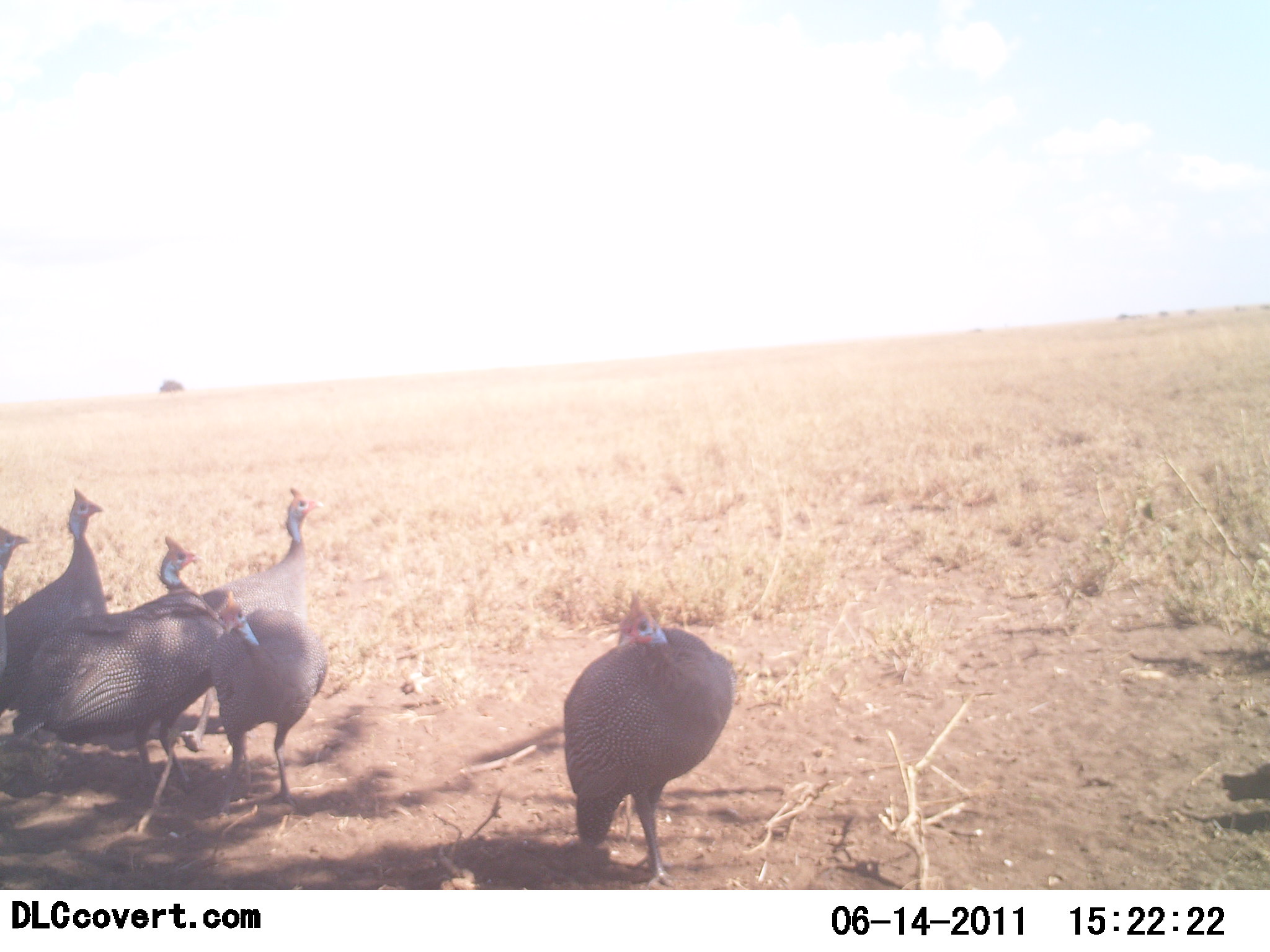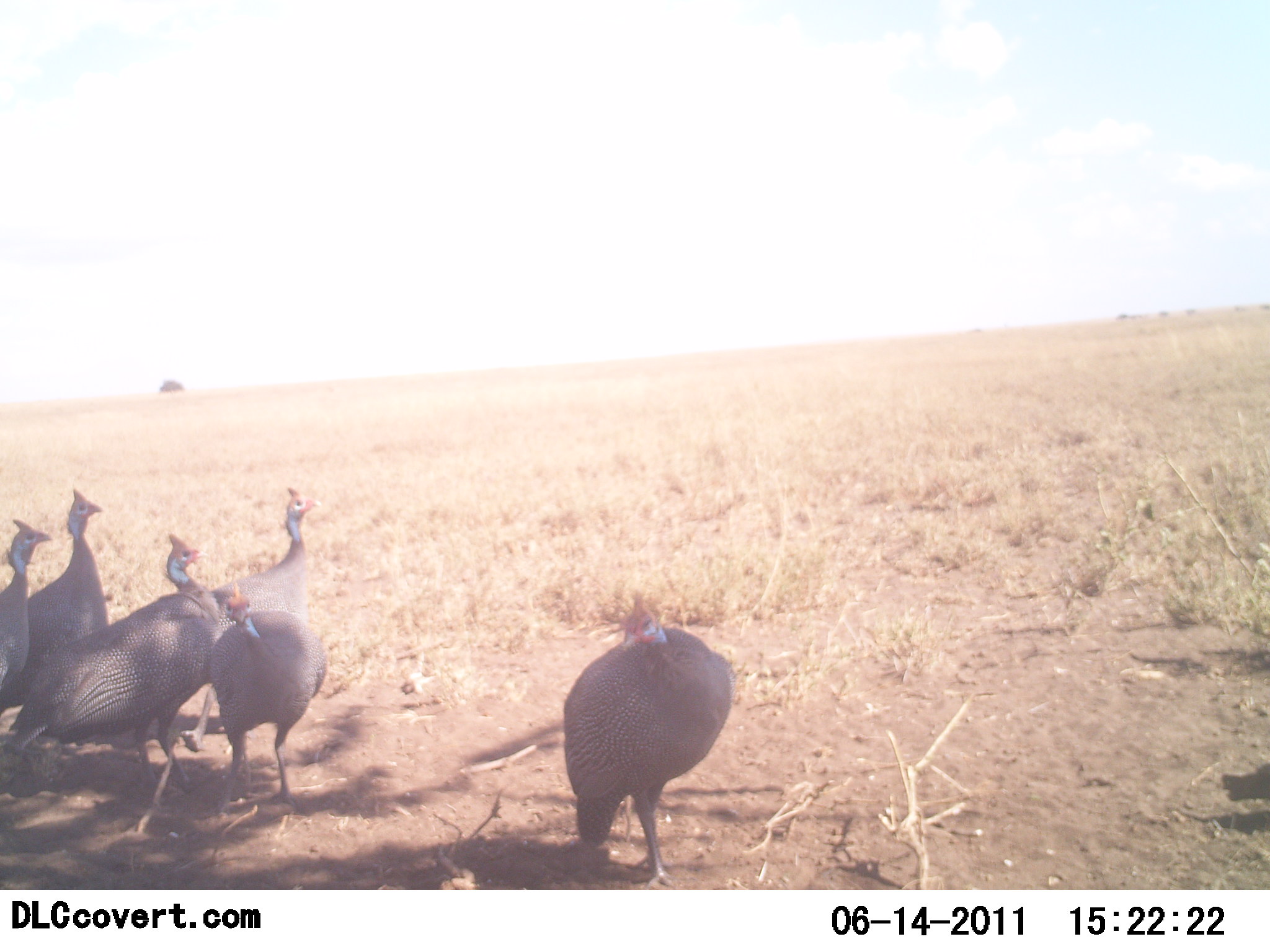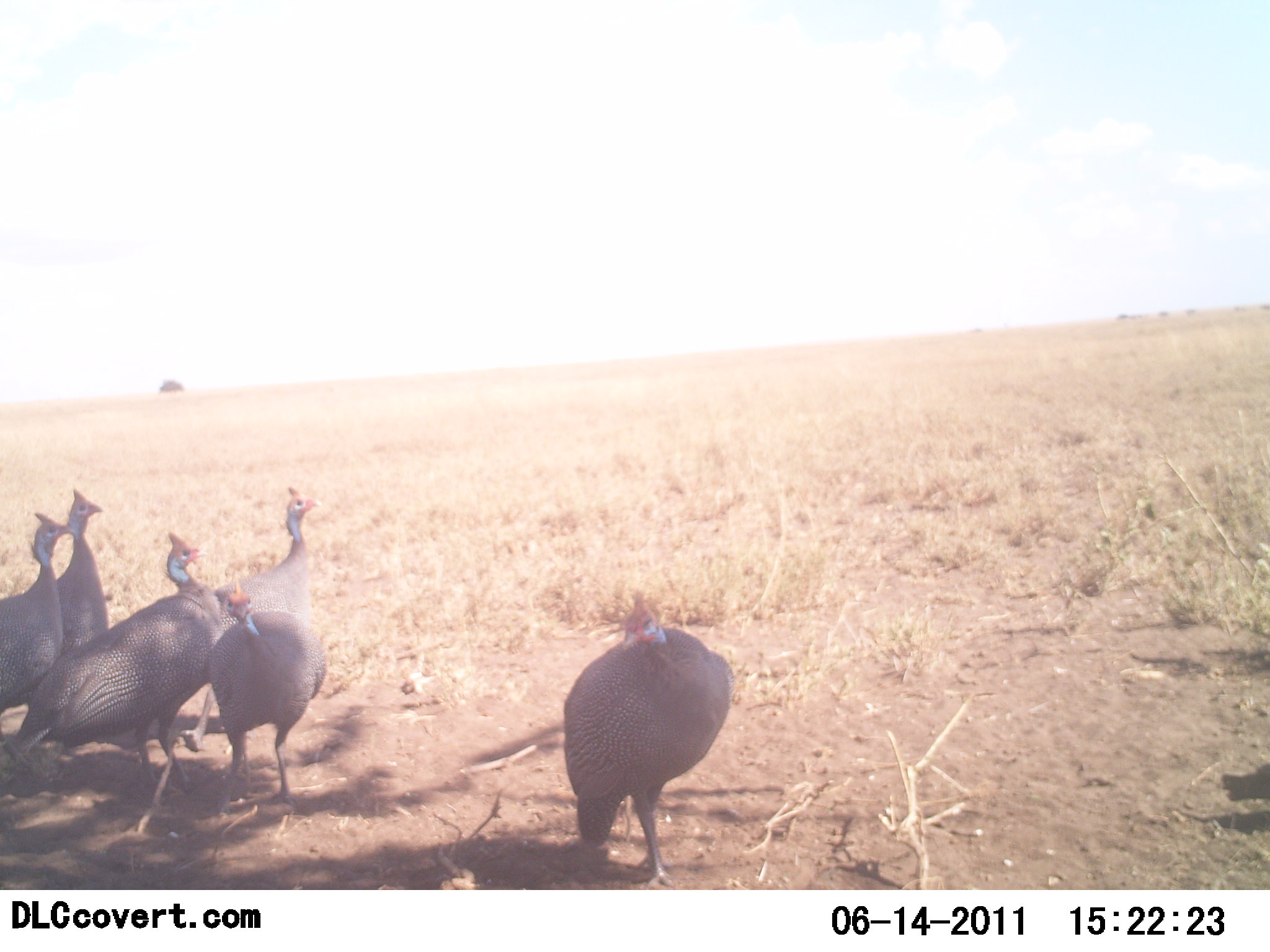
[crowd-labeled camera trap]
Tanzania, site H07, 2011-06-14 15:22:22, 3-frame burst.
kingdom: Animalia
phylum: Chordata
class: Aves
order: Galliformes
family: Numididae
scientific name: Numididae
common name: guinea fowl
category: guineafowl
Guineafowl (guinea fowl) (Numididae), count 6. Behavior (volunteer vote fractions): standing 91%, resting 18%, moving 0%, interacting 0%. Young present (vote fraction): 0%. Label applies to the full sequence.